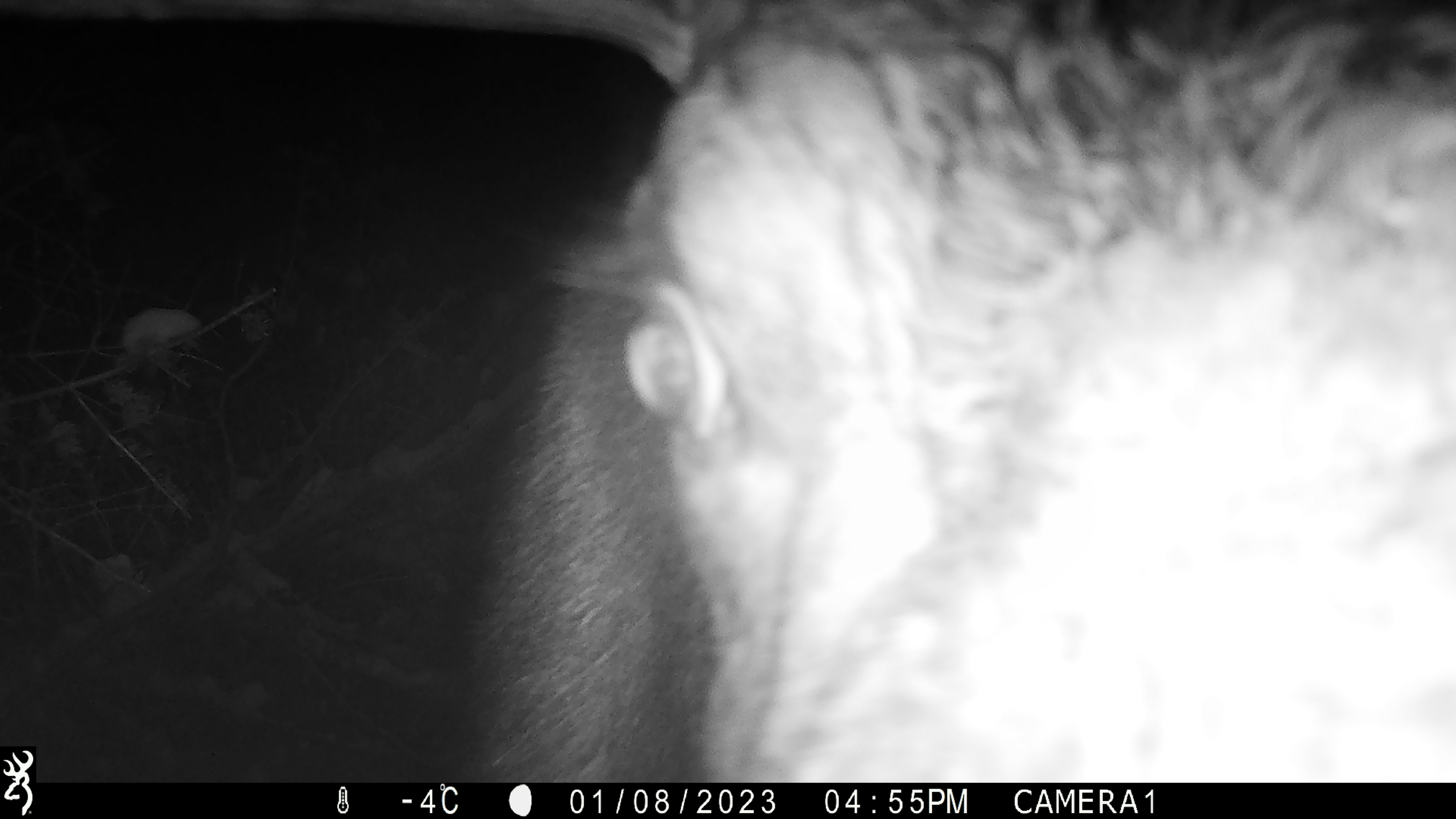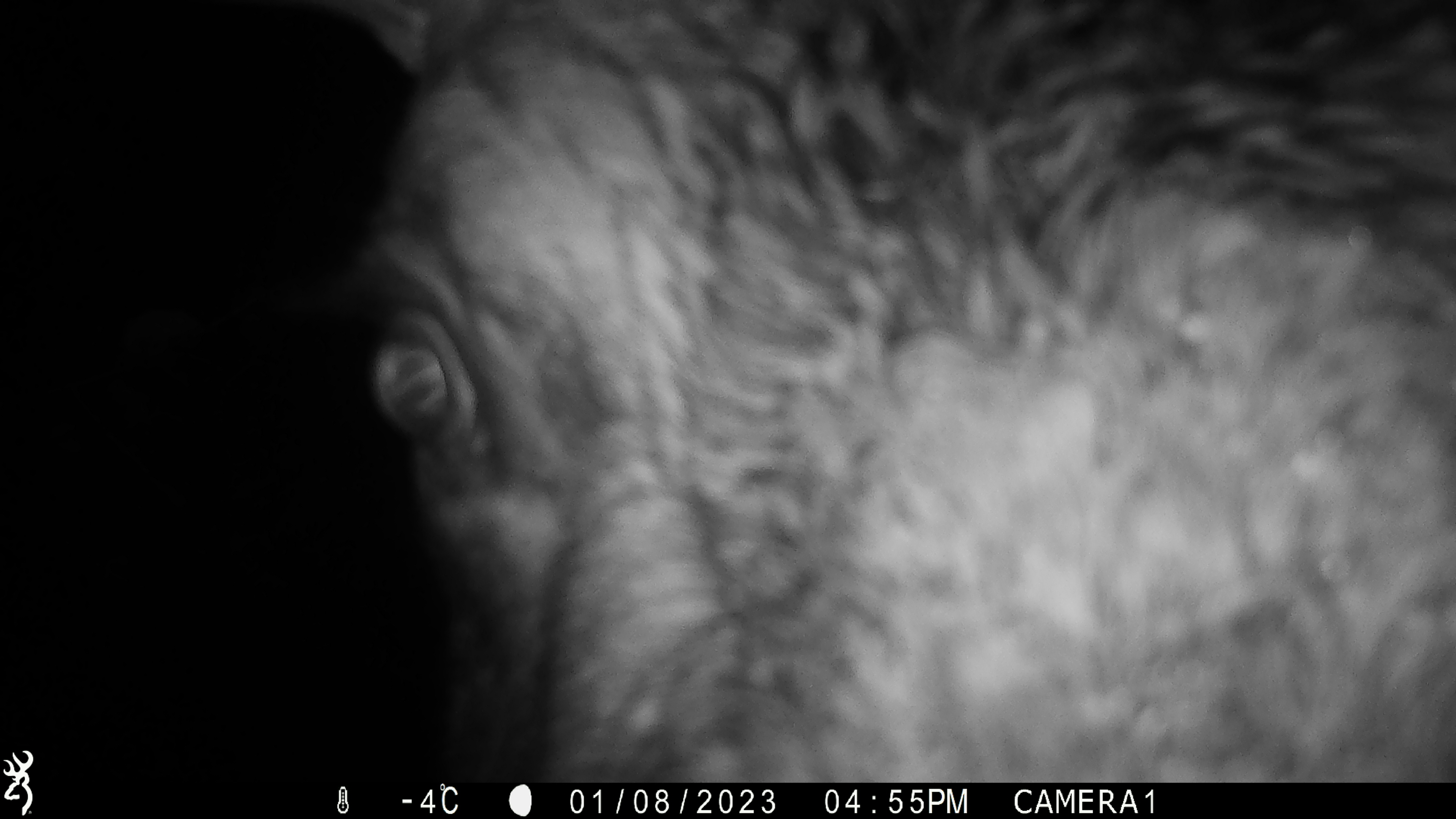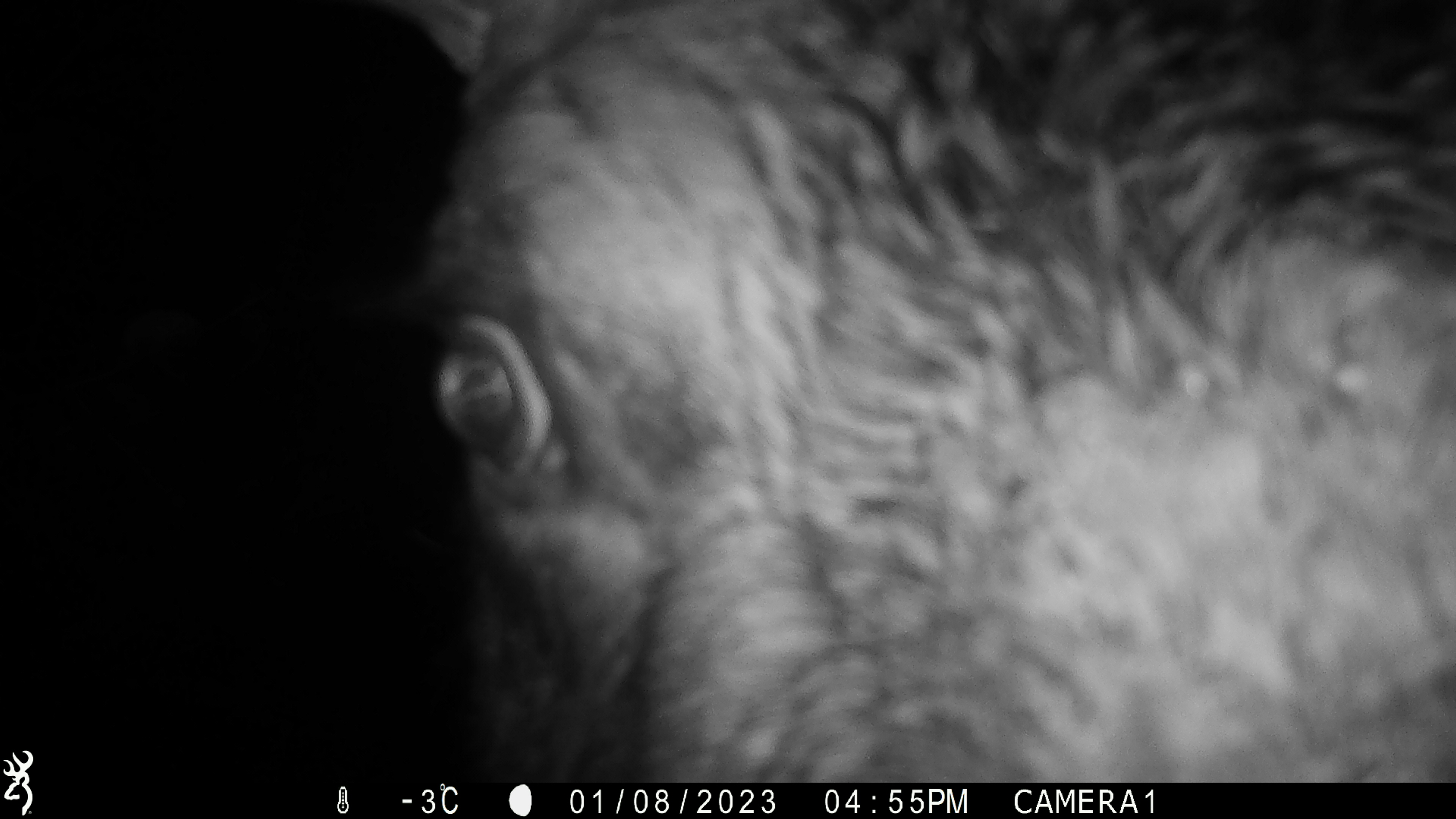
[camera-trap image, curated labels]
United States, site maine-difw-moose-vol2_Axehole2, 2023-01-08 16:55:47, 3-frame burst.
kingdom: Animalia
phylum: Chordata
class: Mammalia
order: Artiodactyla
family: Cervidae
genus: Alces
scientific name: Alces alces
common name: moose